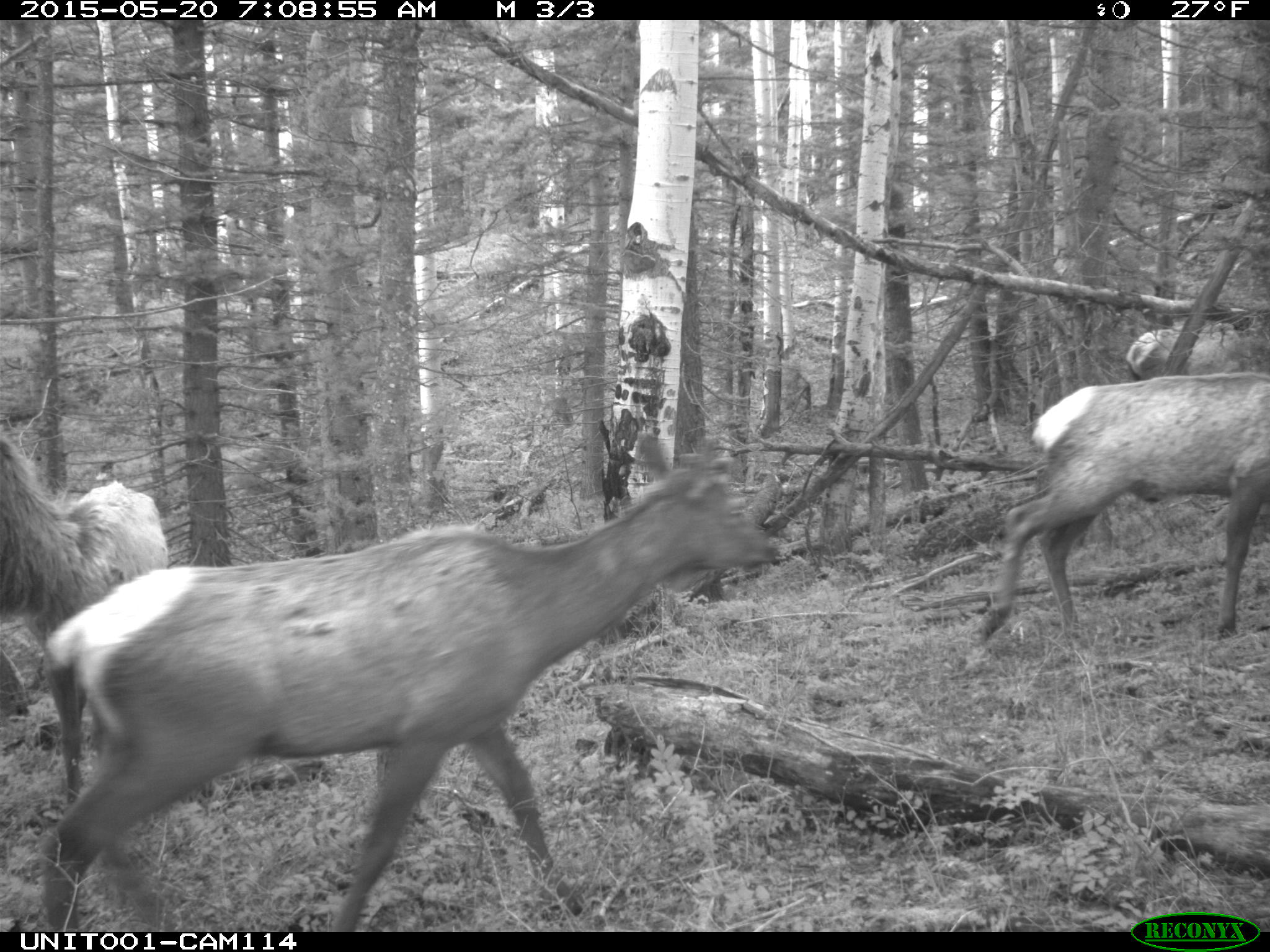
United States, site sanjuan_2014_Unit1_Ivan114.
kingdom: Animalia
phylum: Chordata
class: Mammalia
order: Artiodactyla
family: Cervidae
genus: Cervus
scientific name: Cervus elaphus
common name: red deer